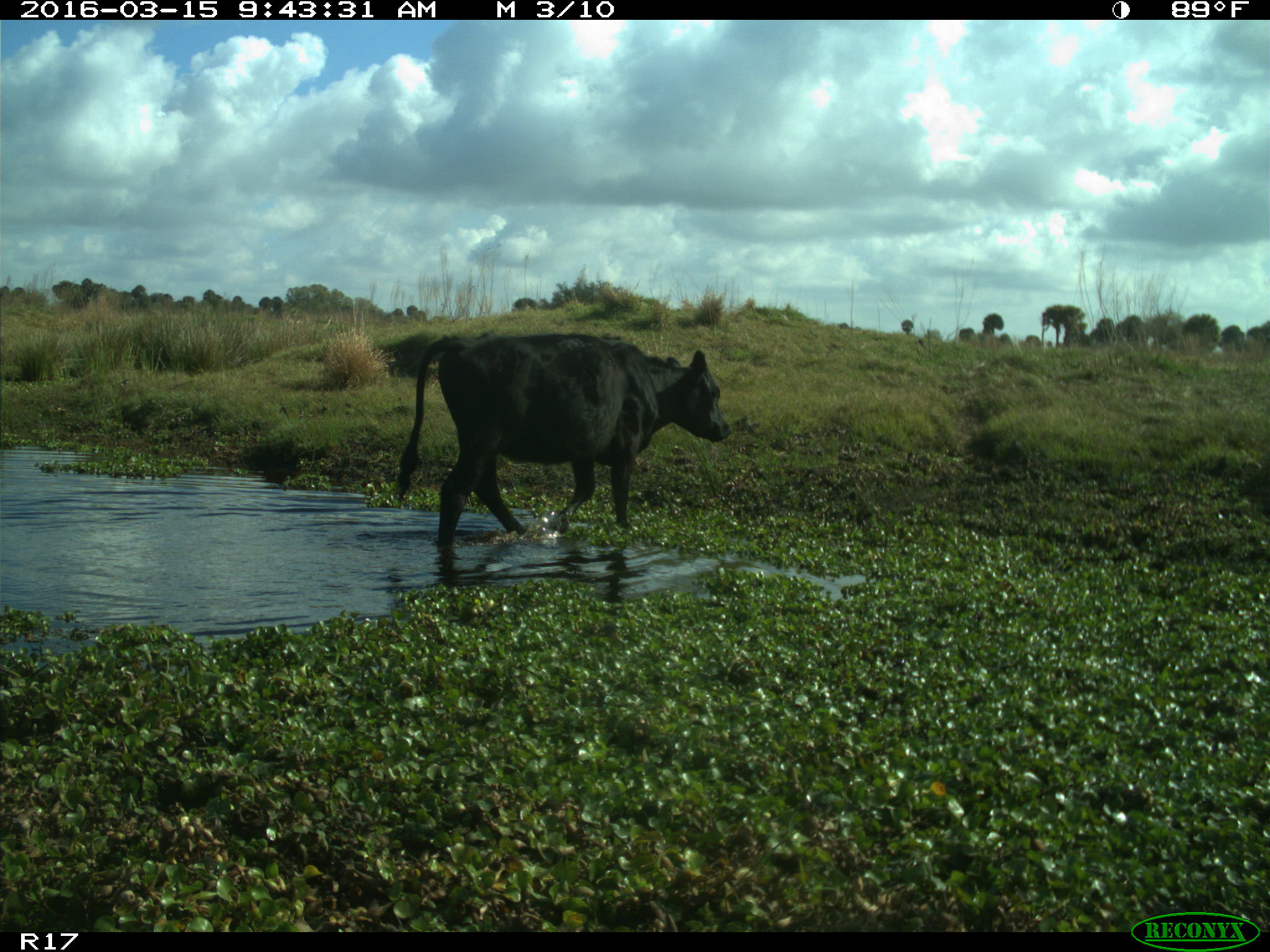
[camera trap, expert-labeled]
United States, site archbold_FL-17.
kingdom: Animalia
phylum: Chordata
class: Mammalia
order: Artiodactyla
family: Bovidae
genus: Bos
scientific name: Bos taurus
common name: domestic cow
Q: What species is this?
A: Bos taurus (domestic cow).